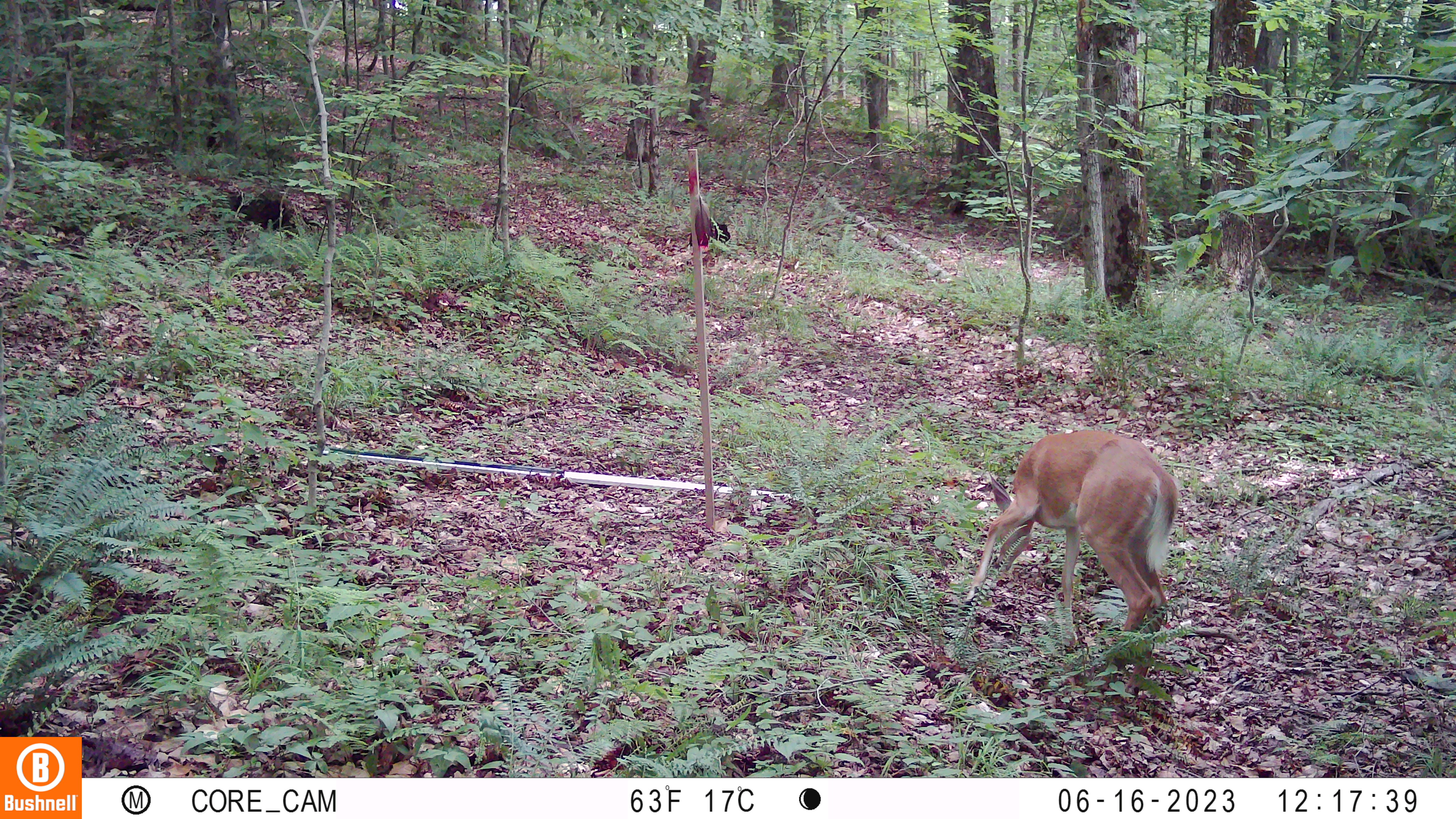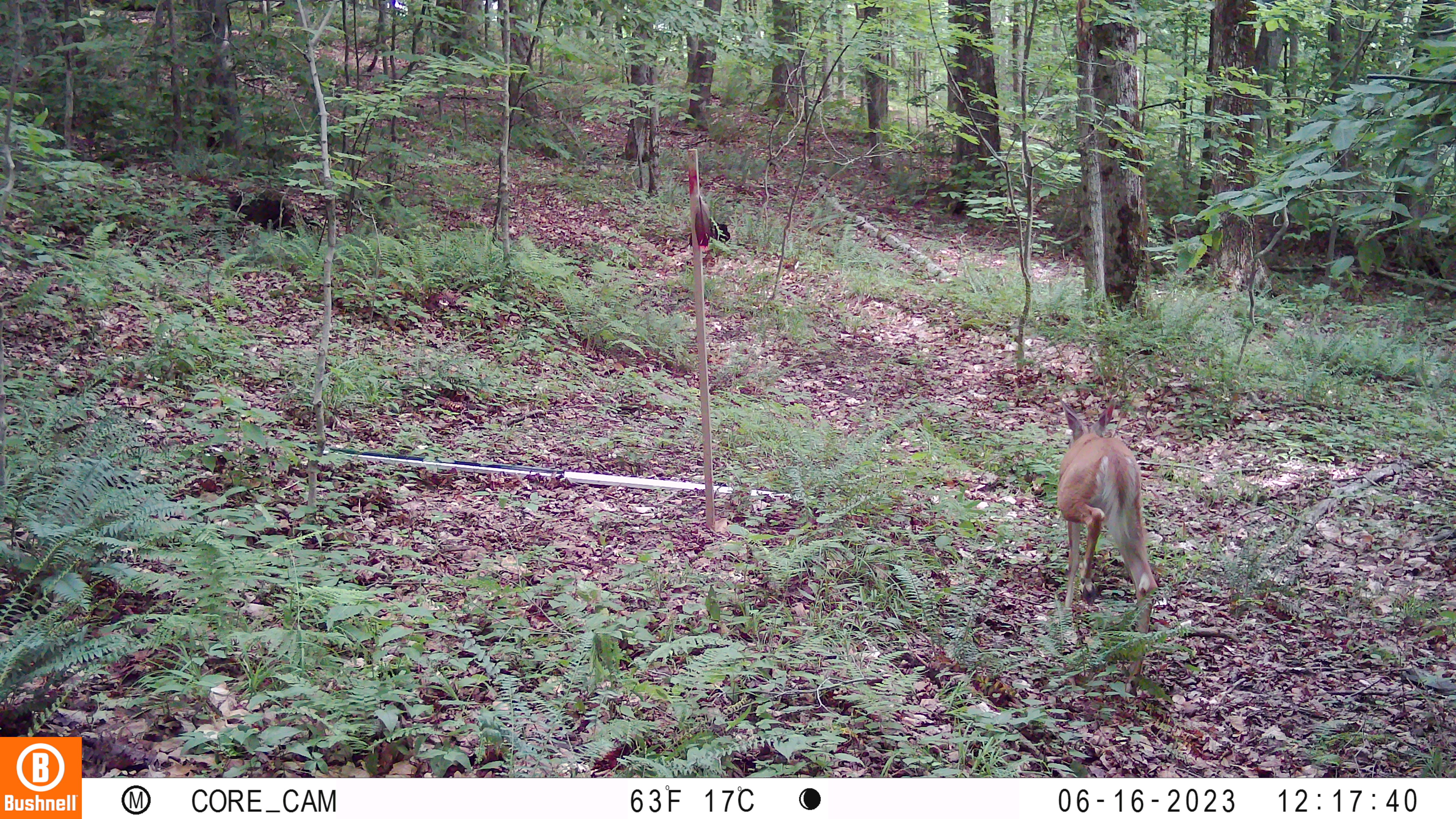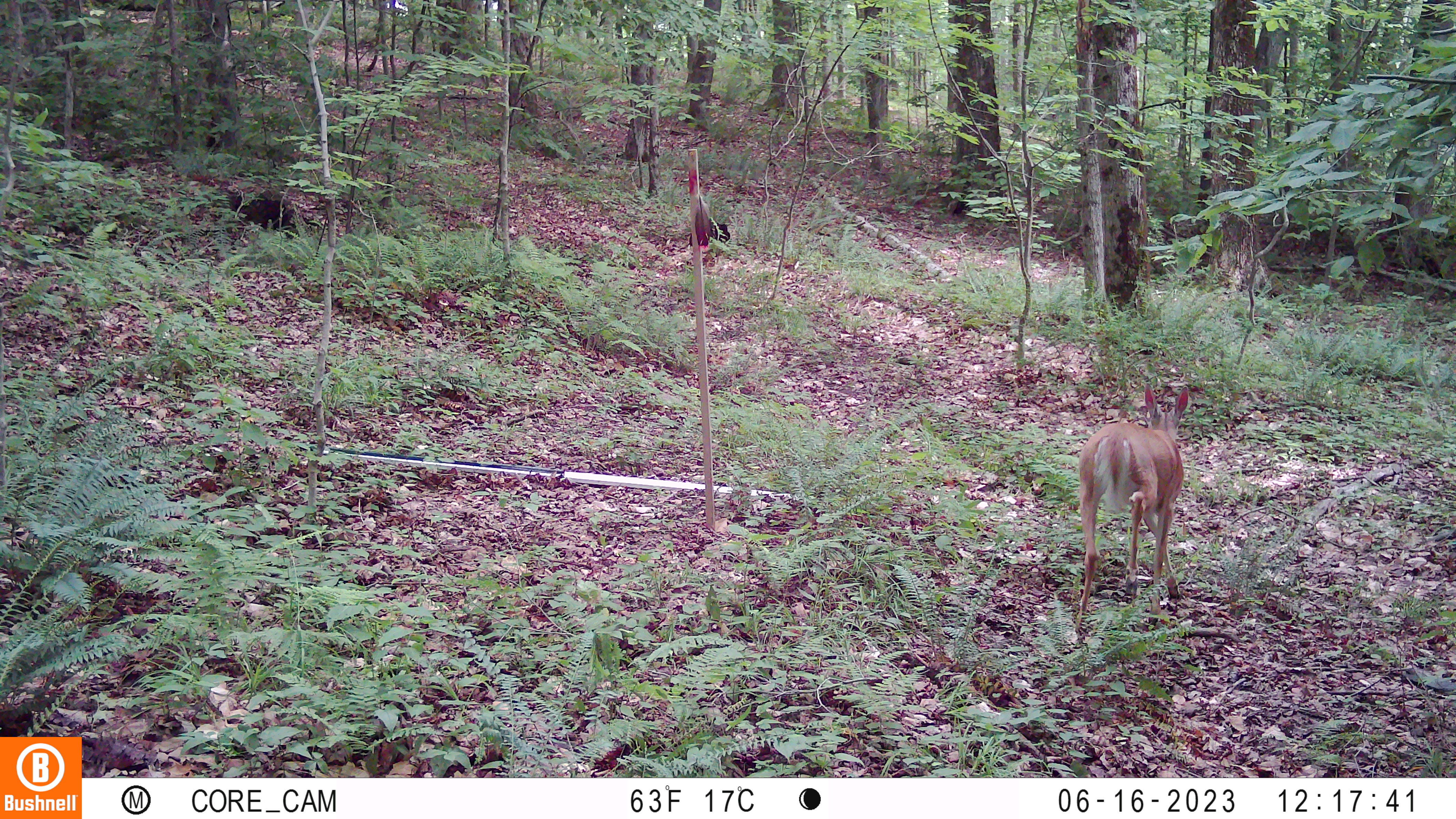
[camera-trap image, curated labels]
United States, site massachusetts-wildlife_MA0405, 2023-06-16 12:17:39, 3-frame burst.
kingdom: Animalia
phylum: Chordata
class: Mammalia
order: Artiodactyla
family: Cervidae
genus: Odocoileus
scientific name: Odocoileus virginianus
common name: white-tailed deer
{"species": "white-tailed deer (Odocoileus virginianus)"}